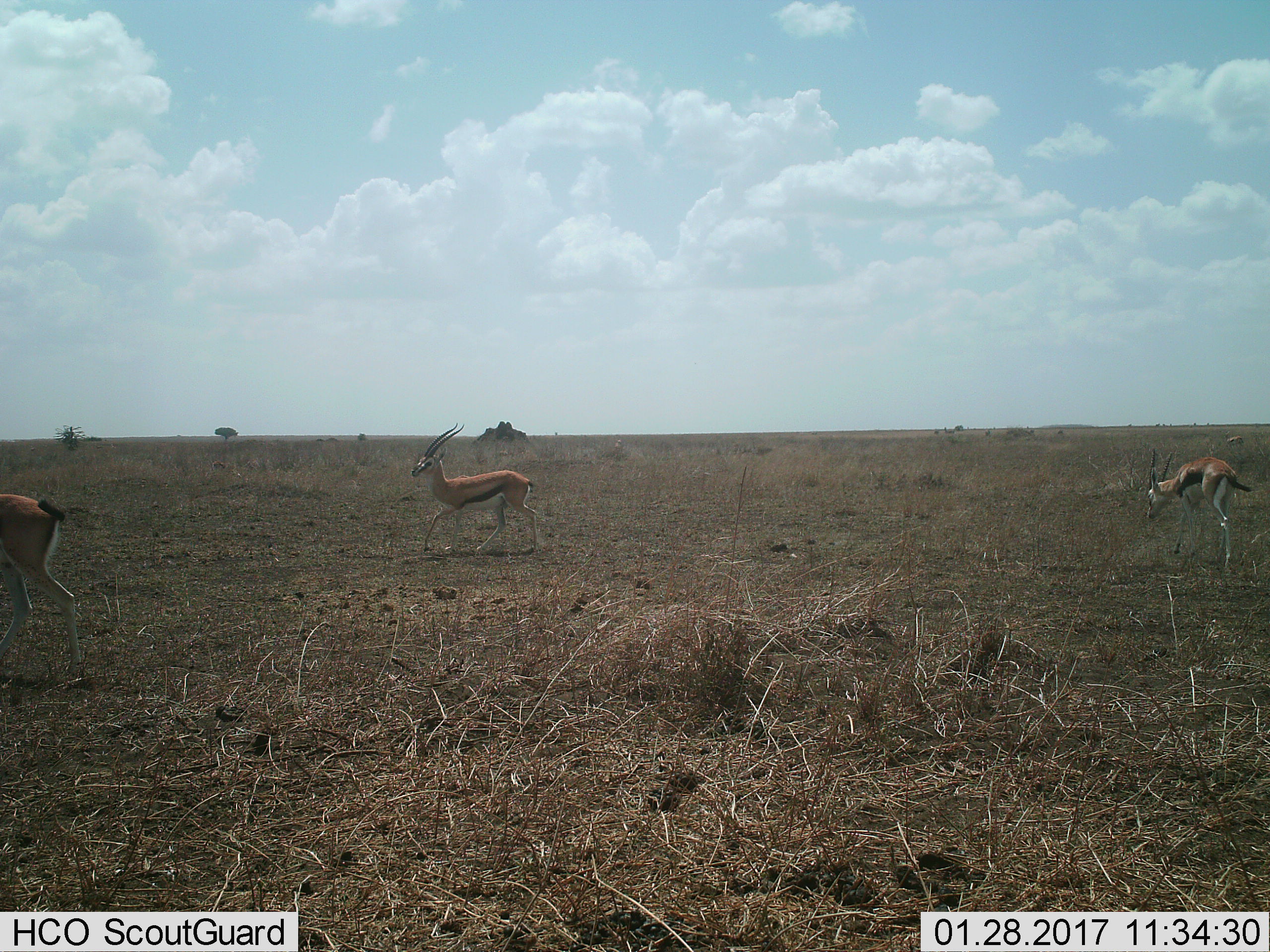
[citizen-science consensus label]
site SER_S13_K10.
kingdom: Animalia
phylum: Chordata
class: Mammalia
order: Artiodactyla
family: Bovidae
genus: Eudorcas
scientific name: Eudorcas thomsonii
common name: thomson's gazelle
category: gazellethomsons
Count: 3.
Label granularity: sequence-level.